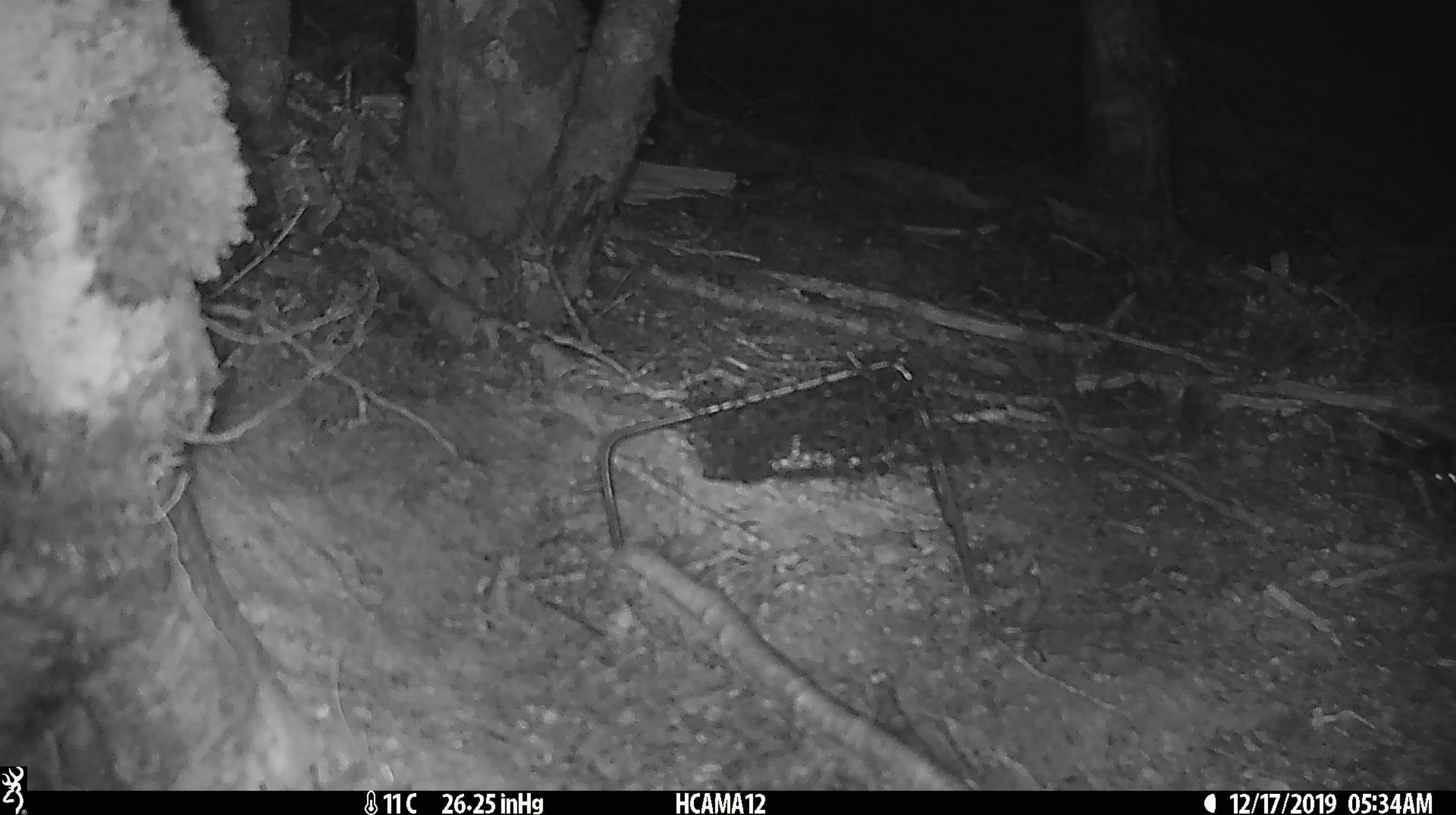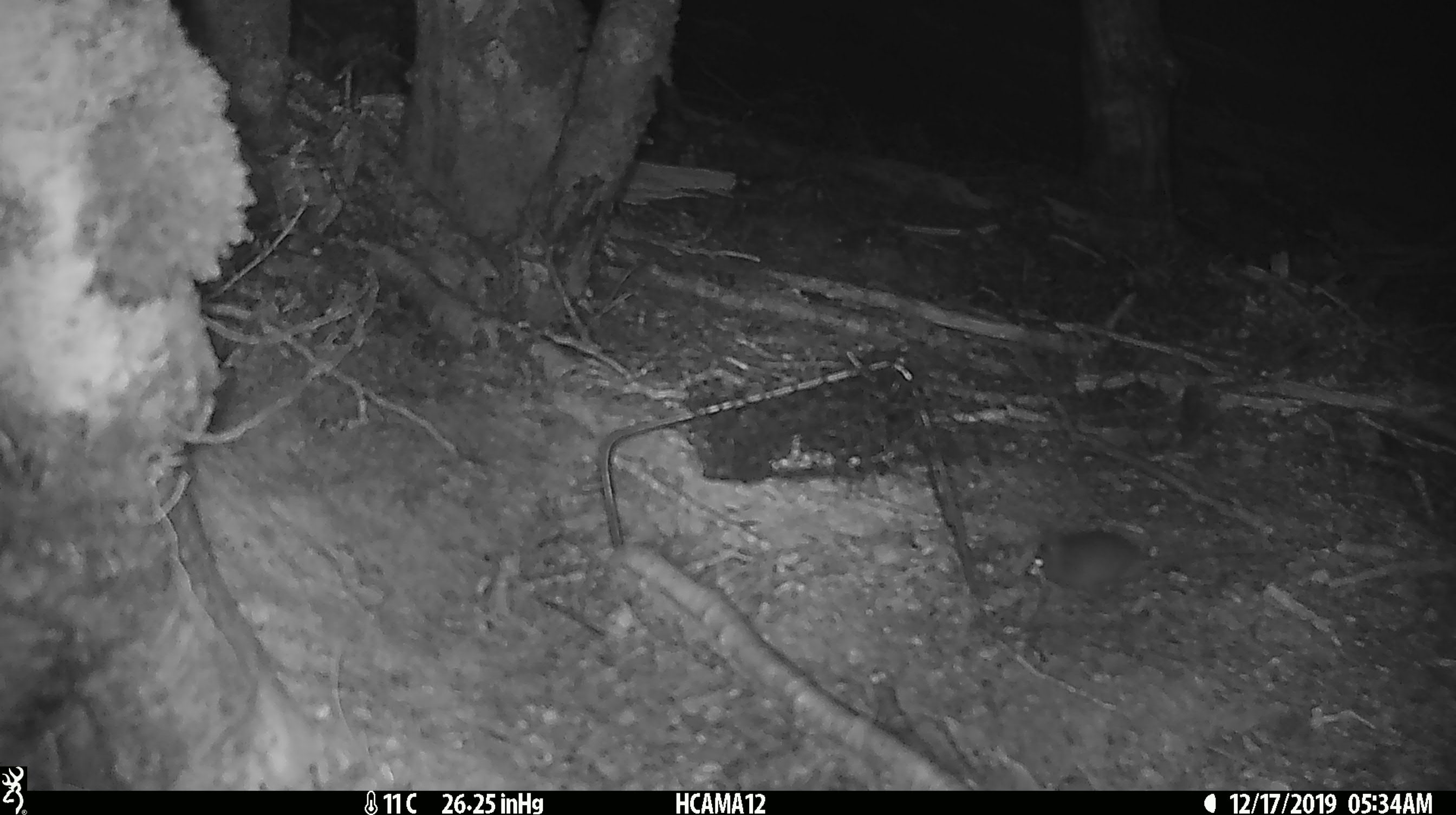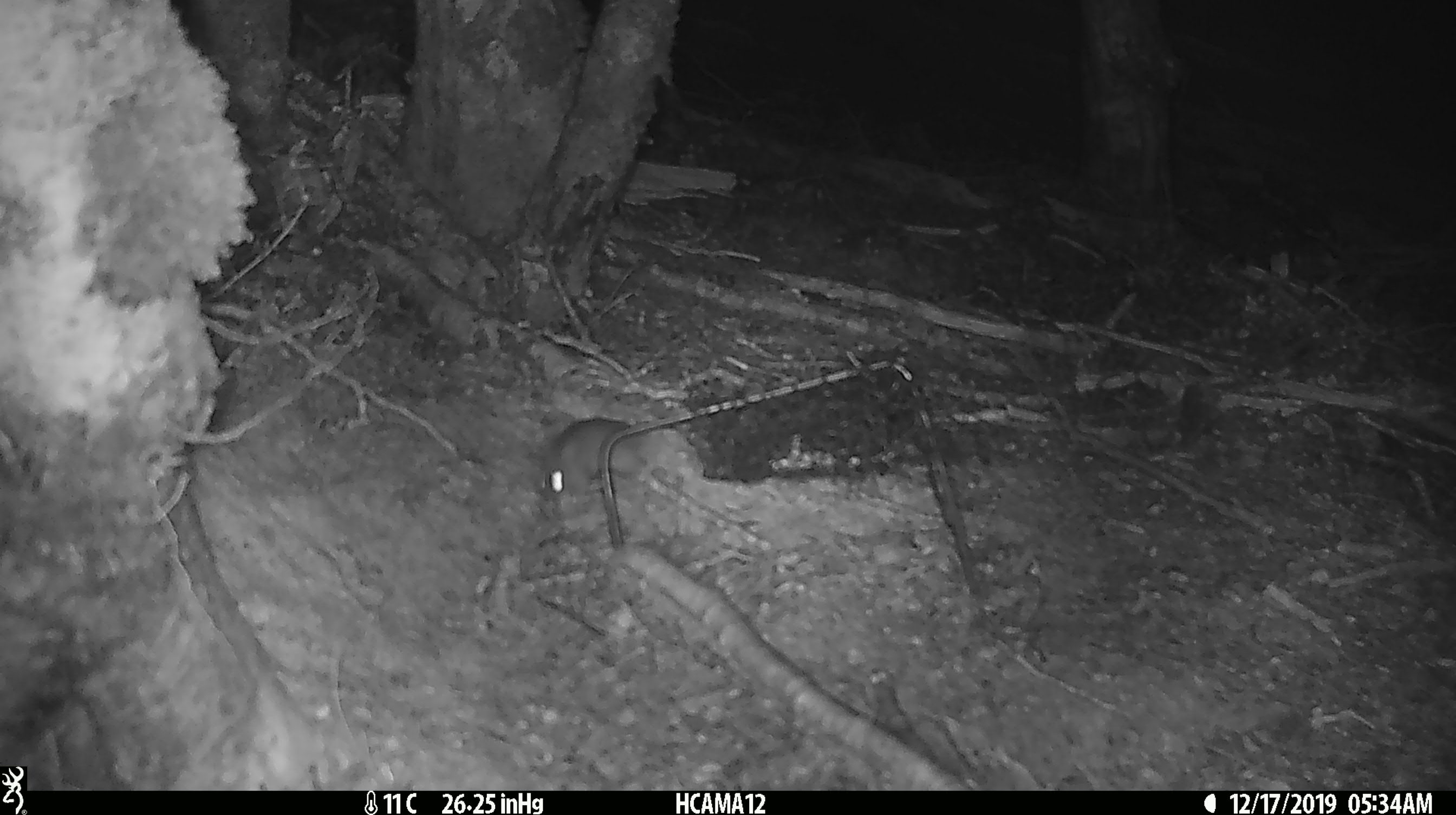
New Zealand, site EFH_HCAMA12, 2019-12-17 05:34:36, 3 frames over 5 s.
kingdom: Animalia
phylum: Chordata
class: Mammalia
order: Rodentia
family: Muridae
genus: Mus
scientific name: Mus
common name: mouse